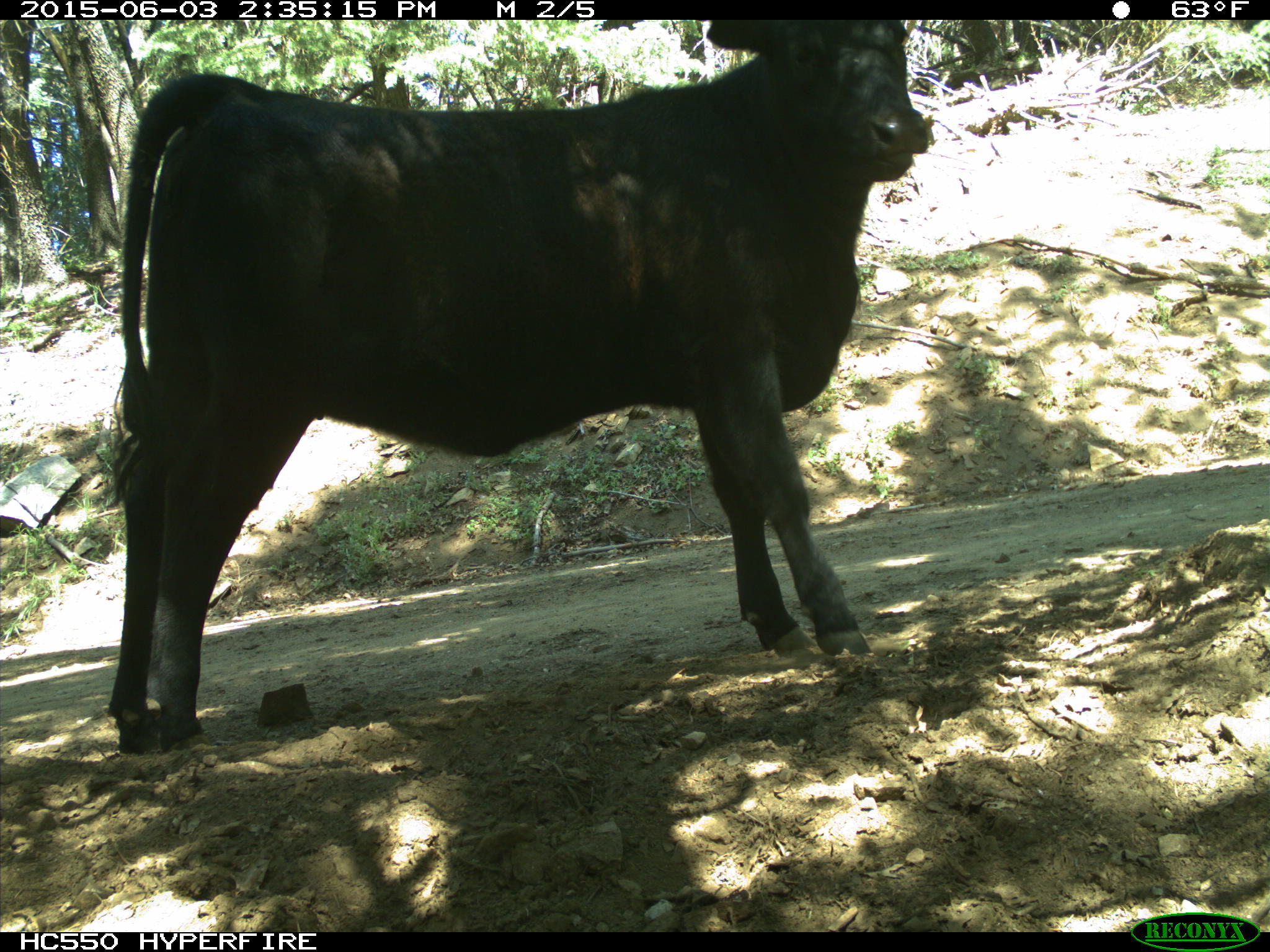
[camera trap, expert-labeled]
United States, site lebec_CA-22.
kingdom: Animalia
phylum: Chordata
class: Mammalia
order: Artiodactyla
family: Bovidae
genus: Bos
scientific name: Bos taurus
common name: domestic cow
Bos taurus (domestic cow).